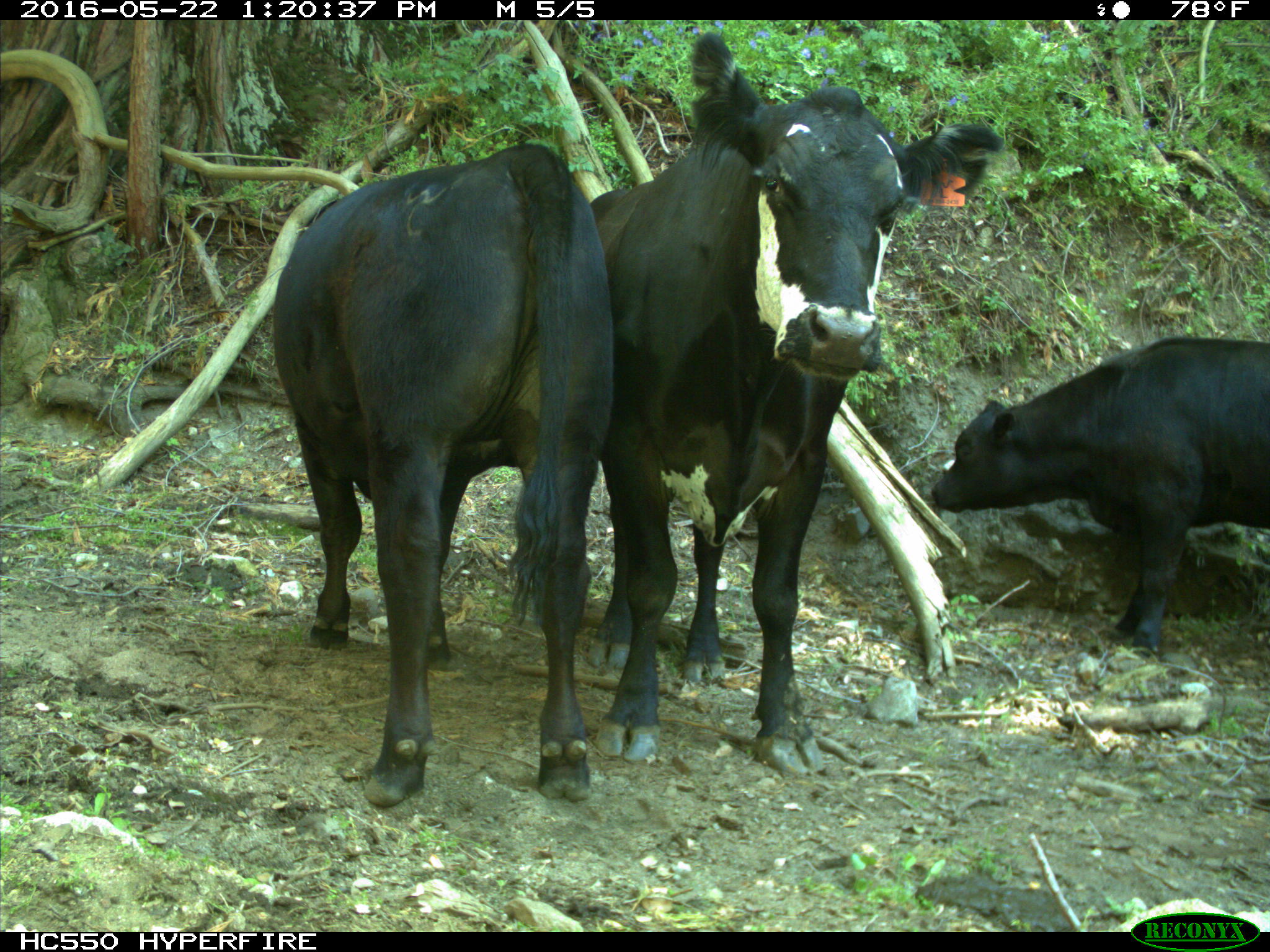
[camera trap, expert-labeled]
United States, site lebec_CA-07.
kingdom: Animalia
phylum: Chordata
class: Mammalia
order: Artiodactyla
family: Bovidae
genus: Bos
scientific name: Bos taurus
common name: domestic cow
Bos taurus (domestic cow).